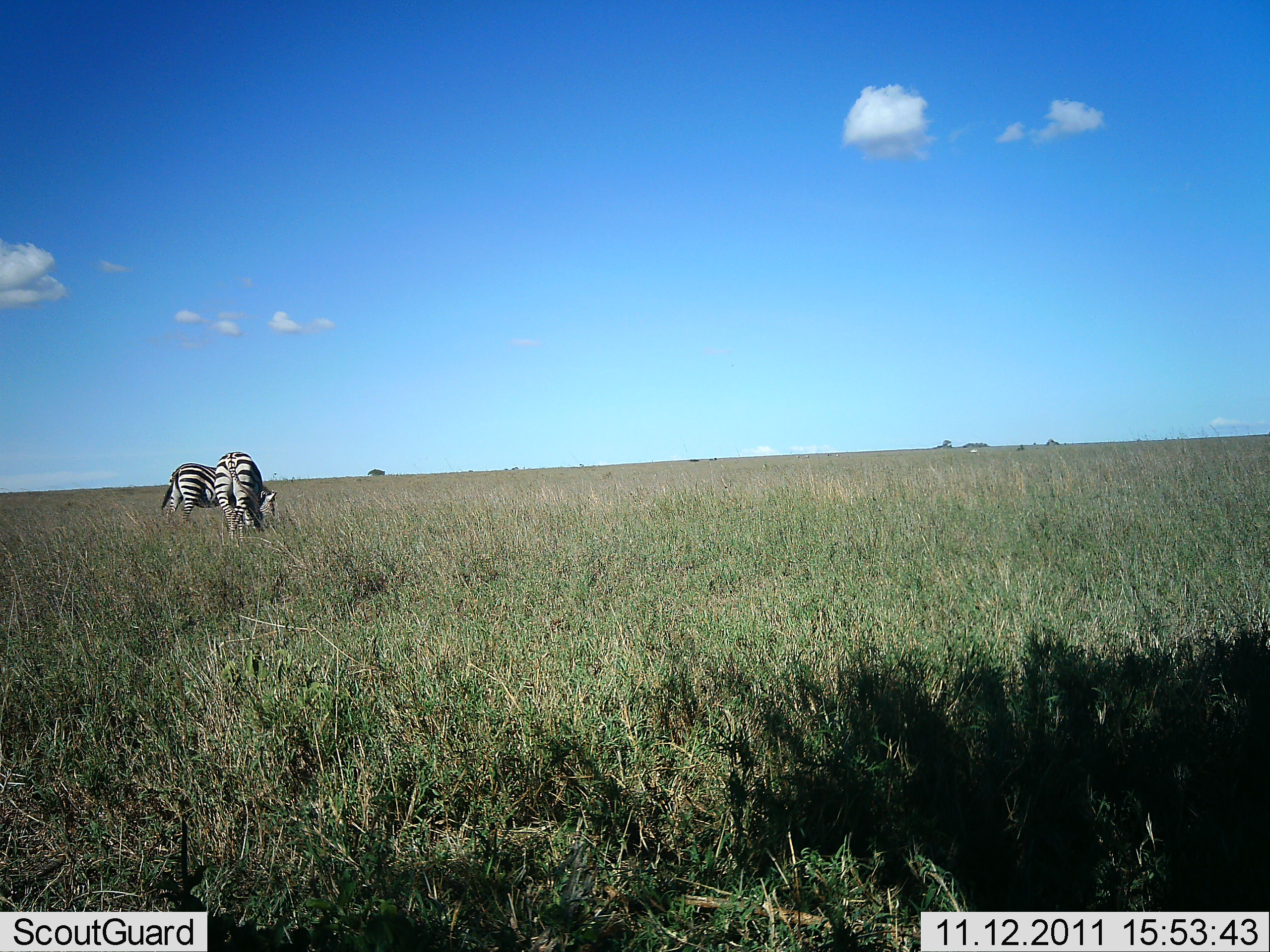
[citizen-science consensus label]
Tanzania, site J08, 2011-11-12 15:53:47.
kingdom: Animalia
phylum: Chordata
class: Mammalia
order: Perissodactyla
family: Equidae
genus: Equus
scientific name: Equus quagga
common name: plains zebra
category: zebra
Zebra (plains zebra) (Equus quagga), count 2. Behavior (volunteer vote fractions): standing 25%, resting 0%, moving 0%, interacting 0%. Young present (vote fraction): 0%. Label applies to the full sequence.